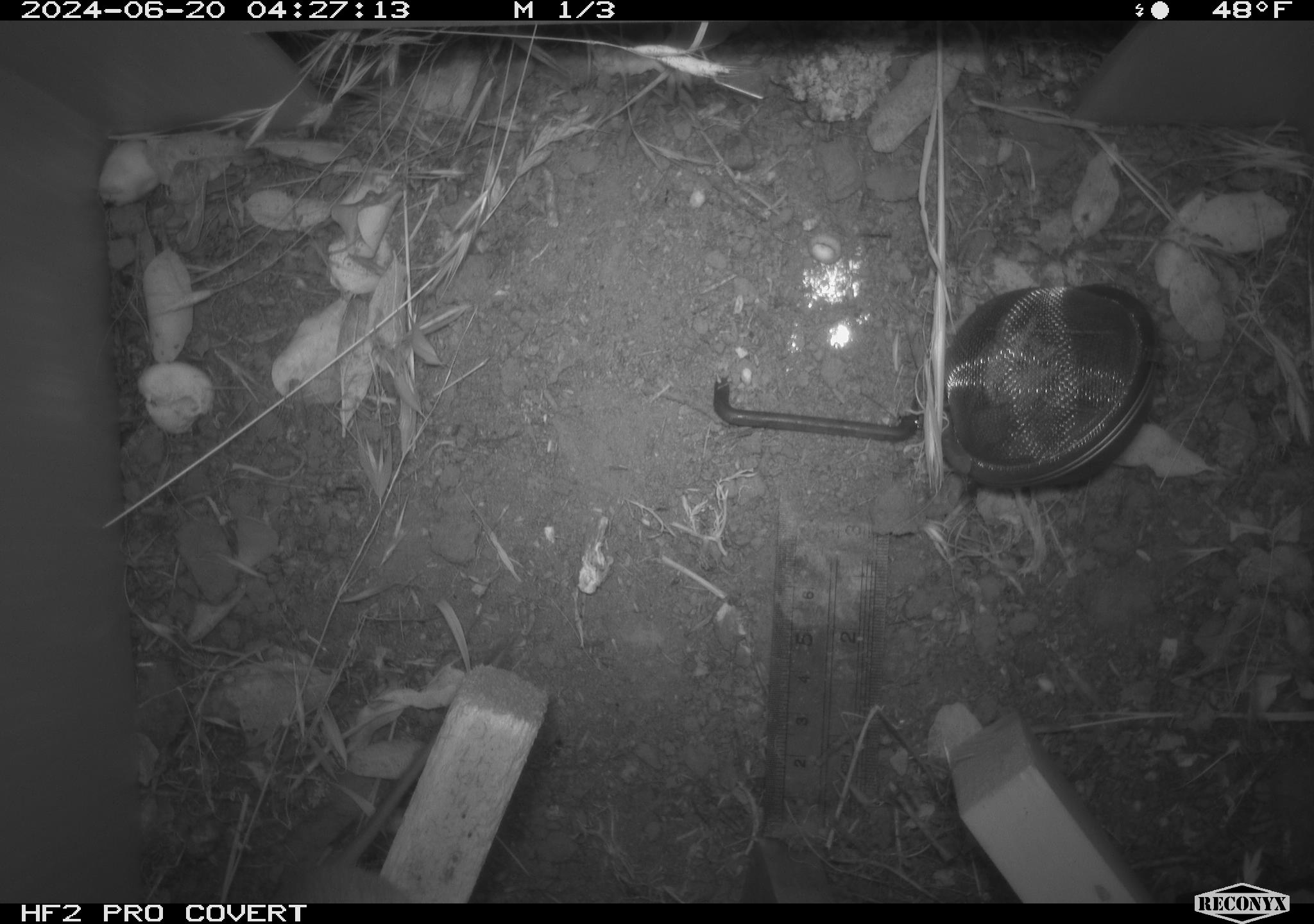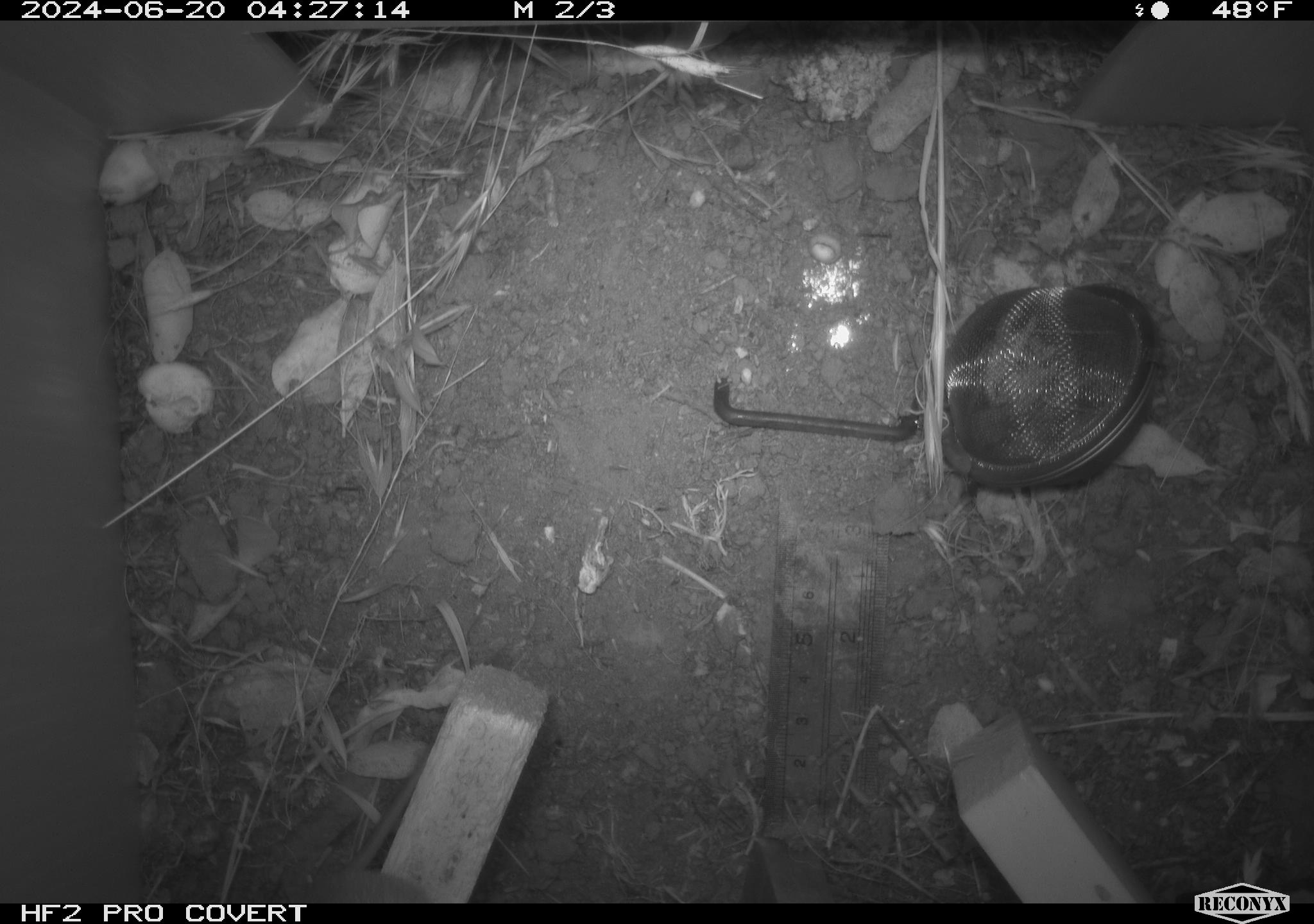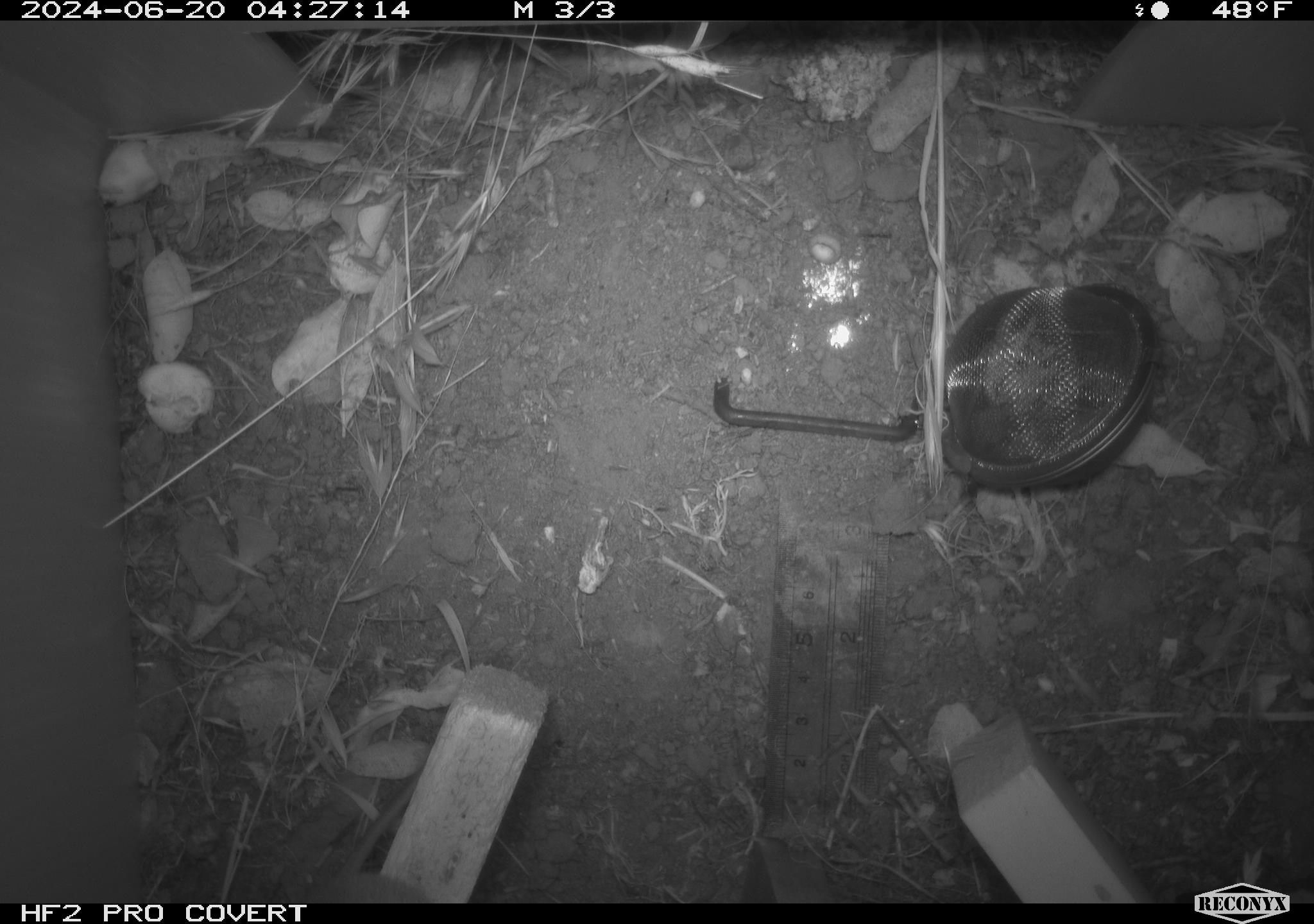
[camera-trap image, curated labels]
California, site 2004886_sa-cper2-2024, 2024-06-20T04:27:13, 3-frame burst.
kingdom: Animalia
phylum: Chordata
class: Mammalia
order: Rodentia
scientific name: Rodentia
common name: rodent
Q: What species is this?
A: Rodent (Rodentia).